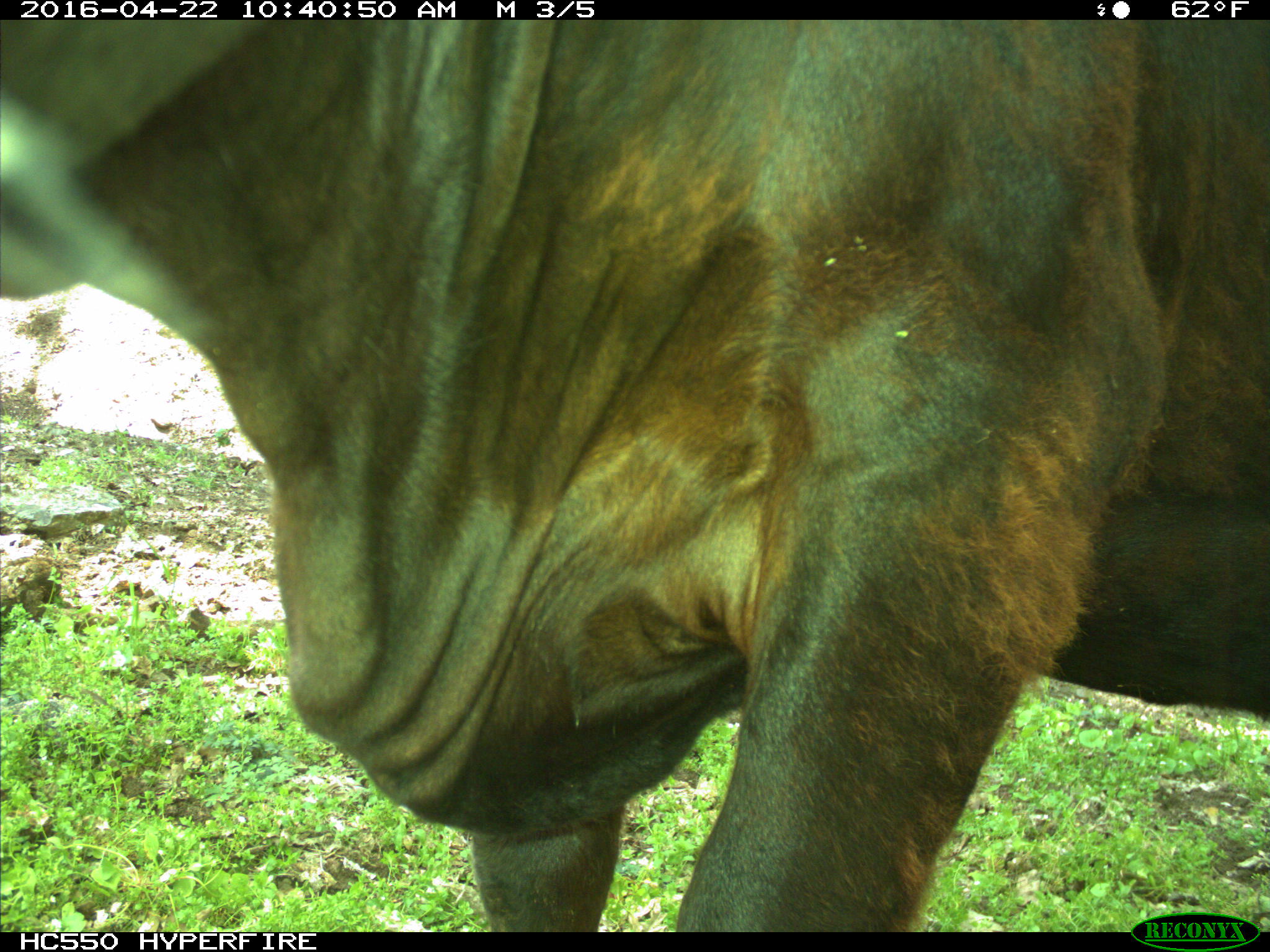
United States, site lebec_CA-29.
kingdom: Animalia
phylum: Chordata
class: Mammalia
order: Artiodactyla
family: Bovidae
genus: Bos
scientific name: Bos taurus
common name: domestic cow